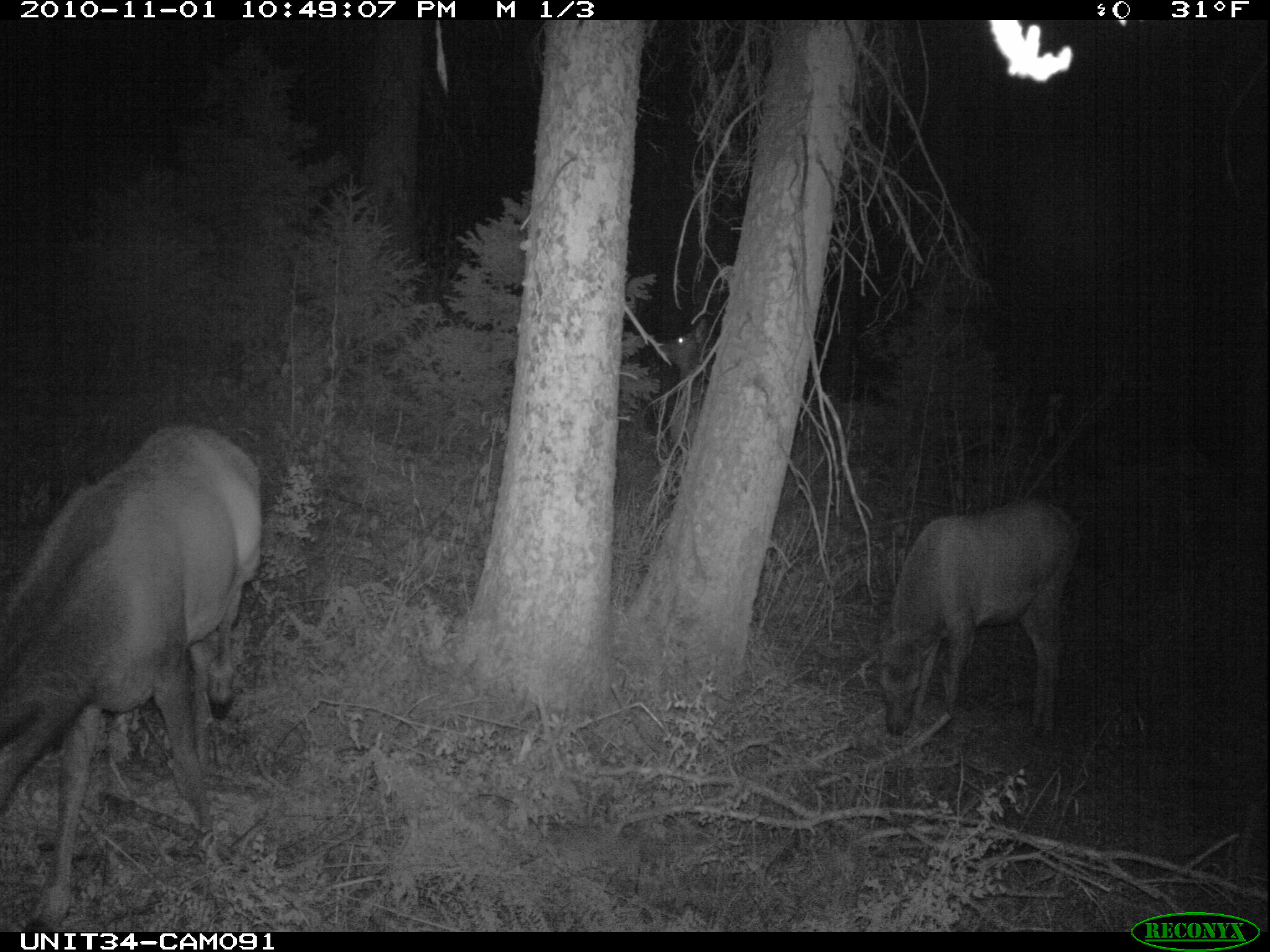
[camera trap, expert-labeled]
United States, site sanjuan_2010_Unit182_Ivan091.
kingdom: Animalia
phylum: Chordata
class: Mammalia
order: Artiodactyla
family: Cervidae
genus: Cervus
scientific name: Cervus elaphus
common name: red deer